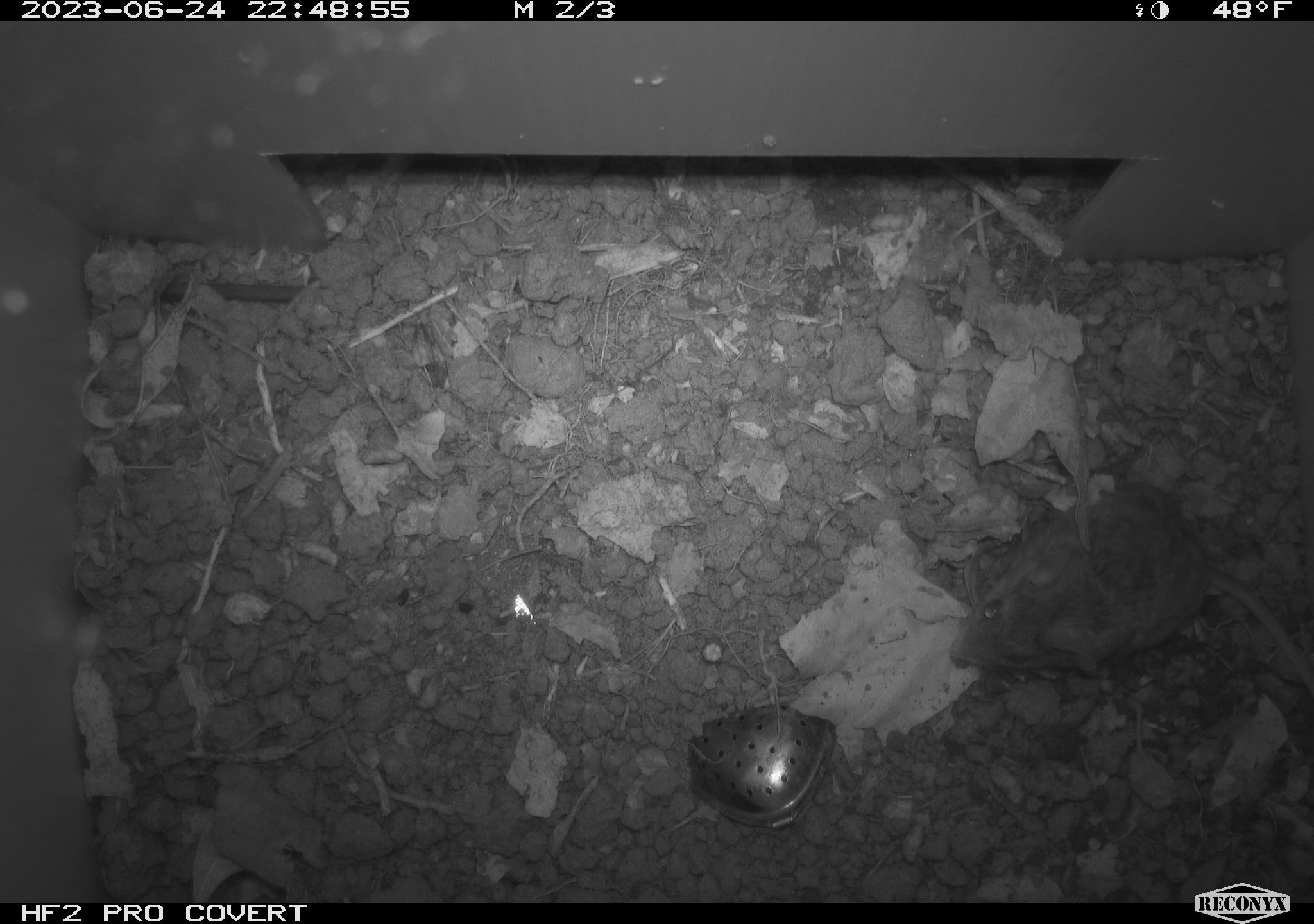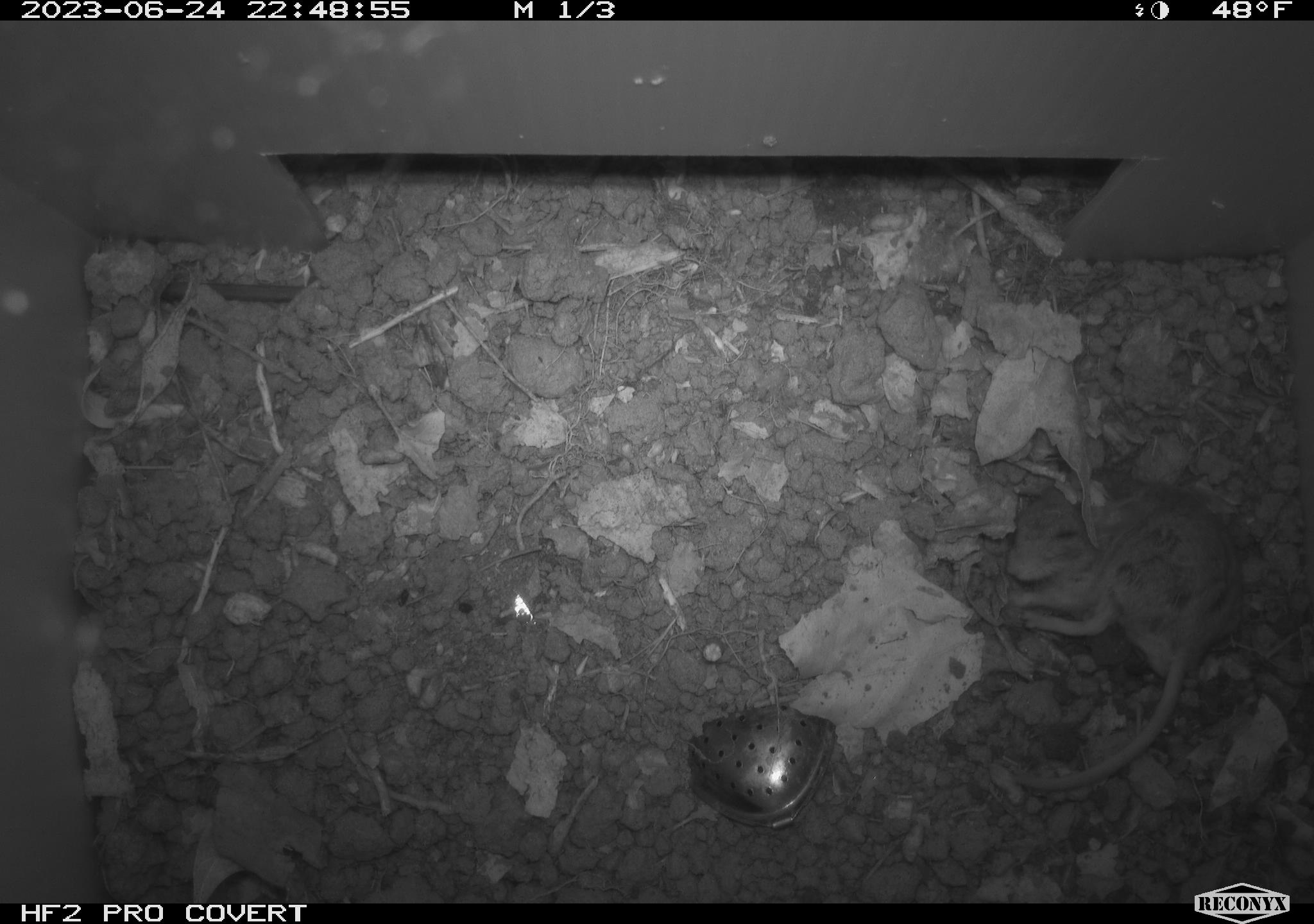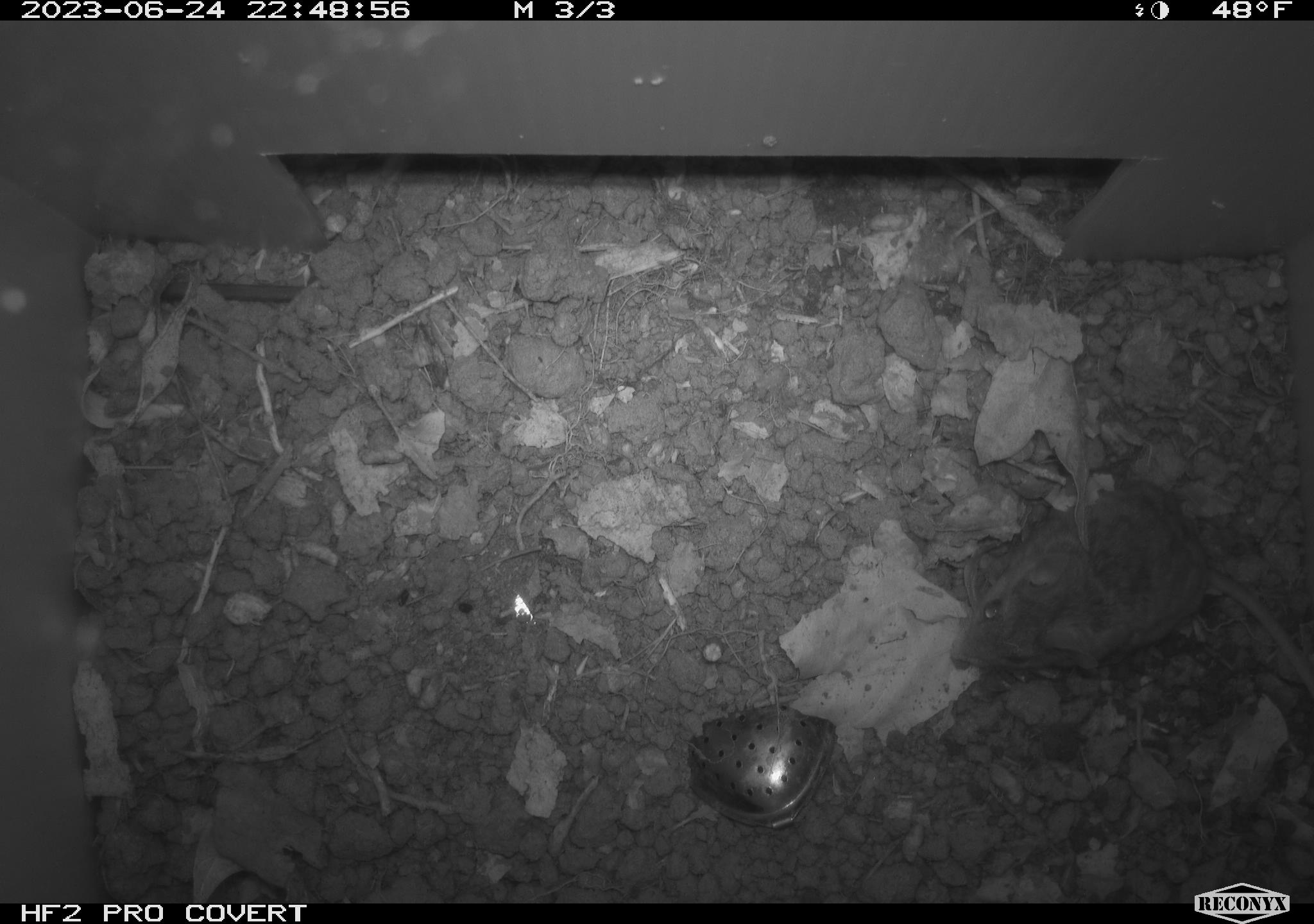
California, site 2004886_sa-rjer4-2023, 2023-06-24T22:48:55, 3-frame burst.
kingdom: Animalia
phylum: Chordata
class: Mammalia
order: Rodentia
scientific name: Rodentia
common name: mouse species